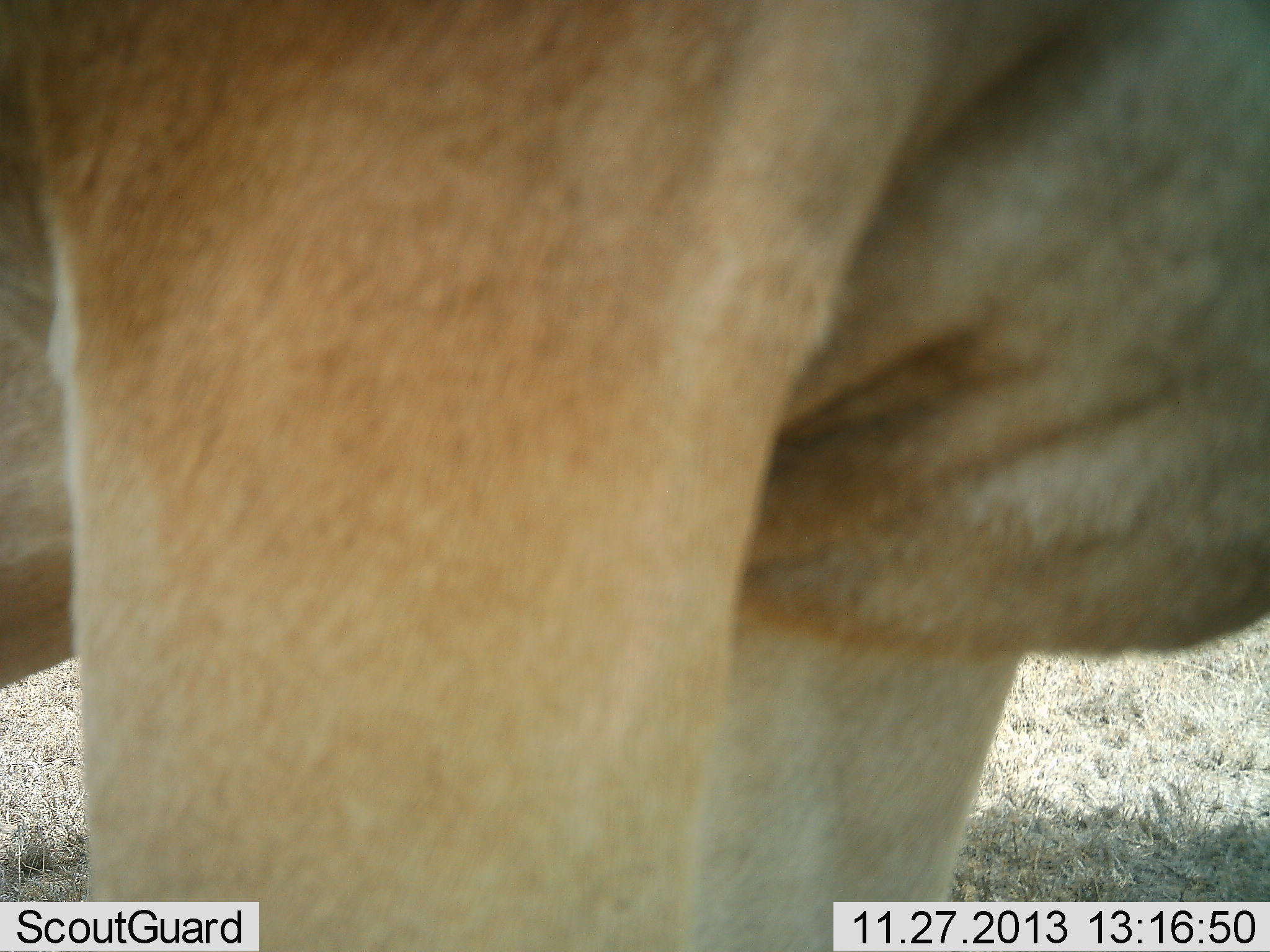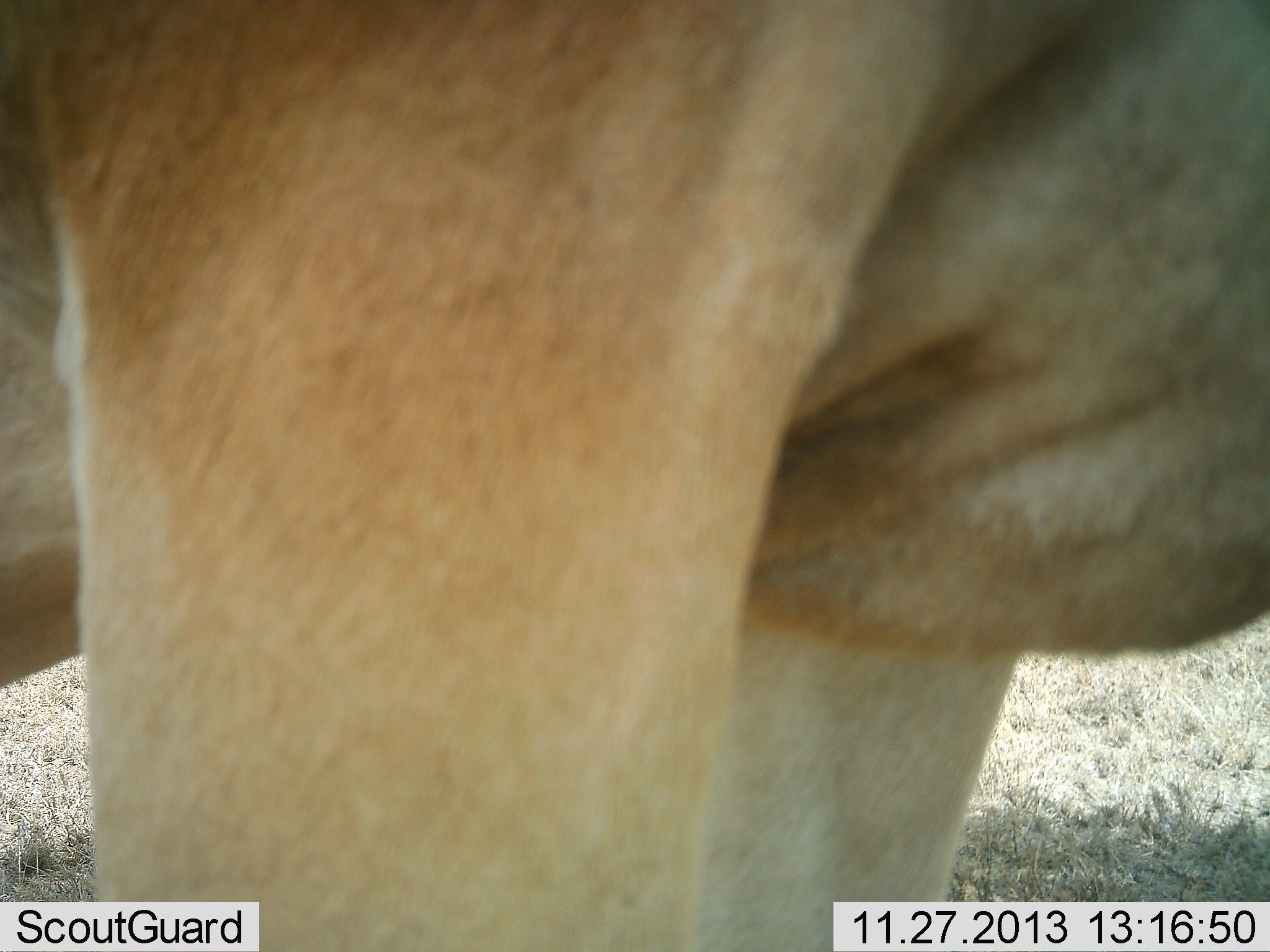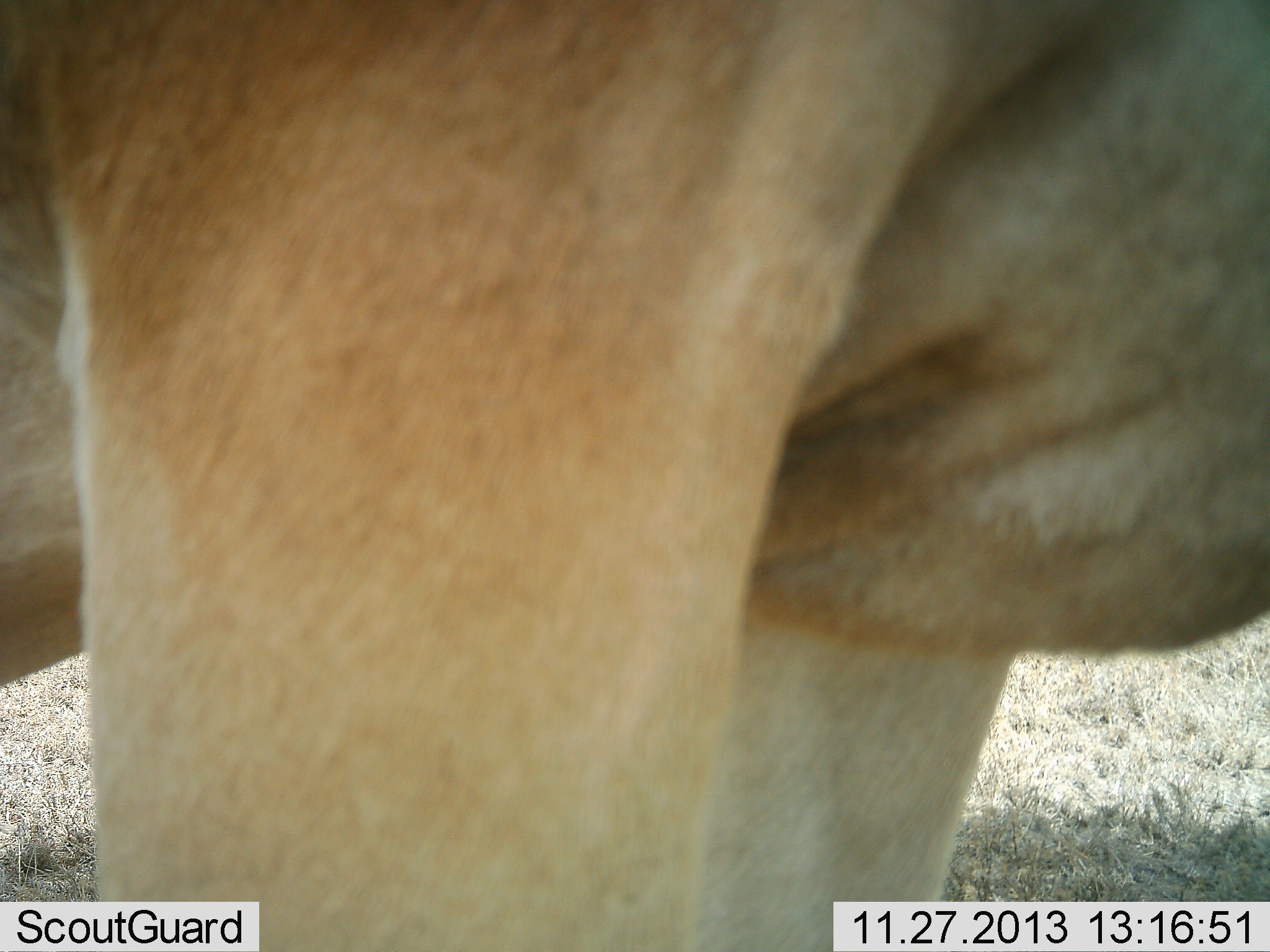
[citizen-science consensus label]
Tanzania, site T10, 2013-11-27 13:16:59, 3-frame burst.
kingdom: Animalia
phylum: Chordata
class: Mammalia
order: Artiodactyla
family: Bovidae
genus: Alcelaphus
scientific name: Alcelaphus buselaphus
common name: hartebeest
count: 1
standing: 100%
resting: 0%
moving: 0%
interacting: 0%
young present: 0%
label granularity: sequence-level